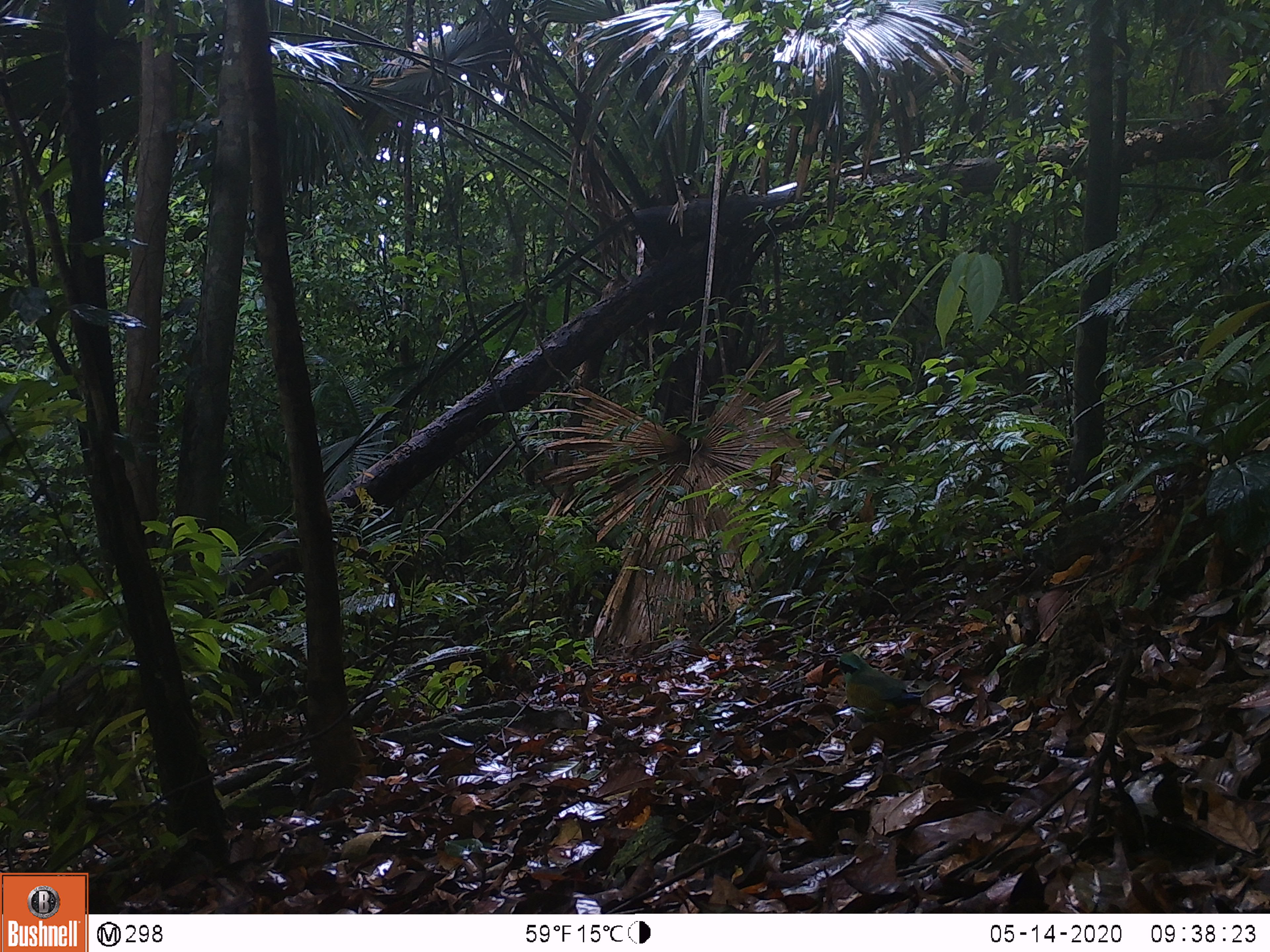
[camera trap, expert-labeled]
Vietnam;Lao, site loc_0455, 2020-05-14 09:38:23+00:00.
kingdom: Animalia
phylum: Chordata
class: Aves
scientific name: Aves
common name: bird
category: unidentified bird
Unidentified bird (bird) (Aves). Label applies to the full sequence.